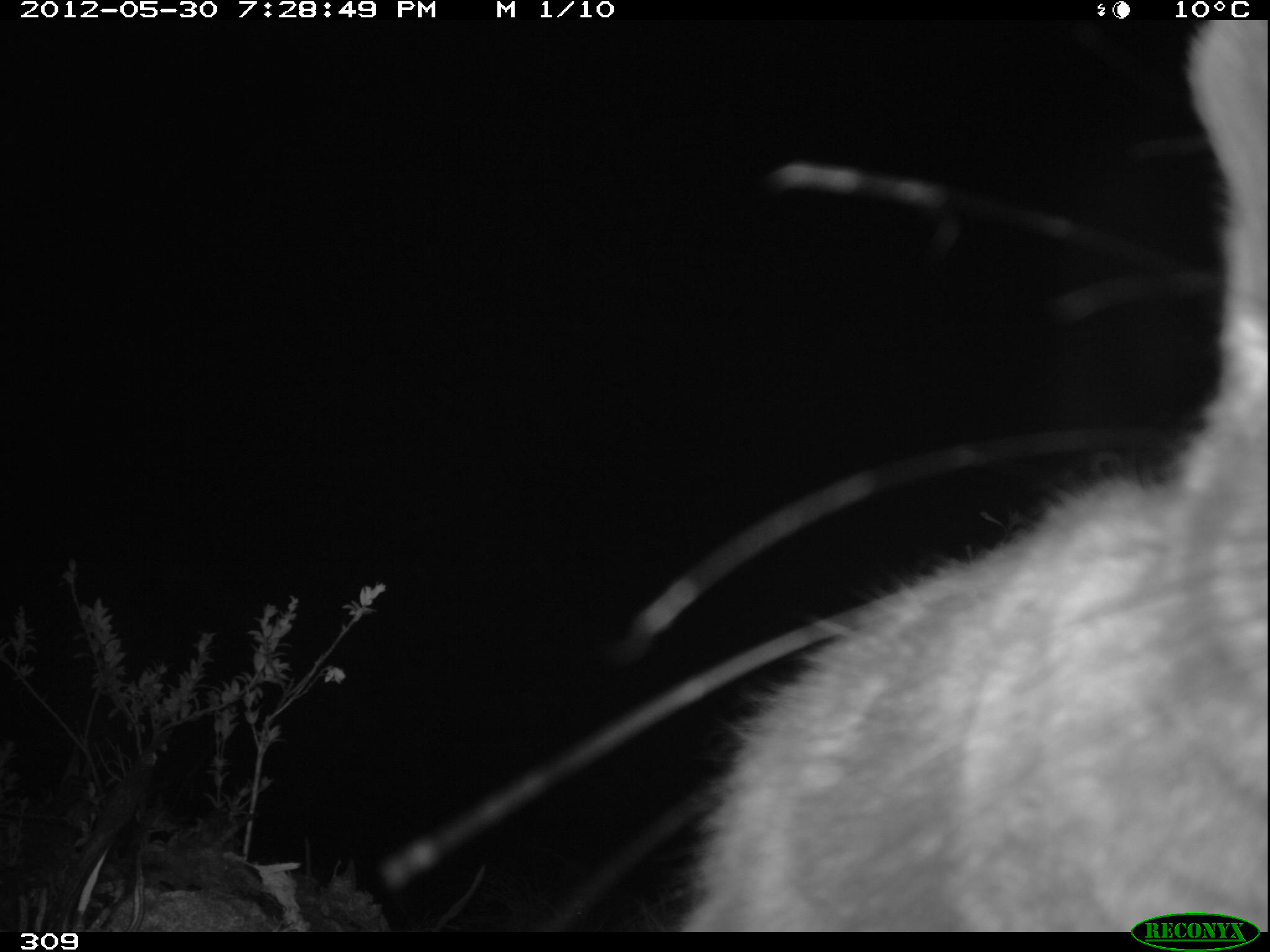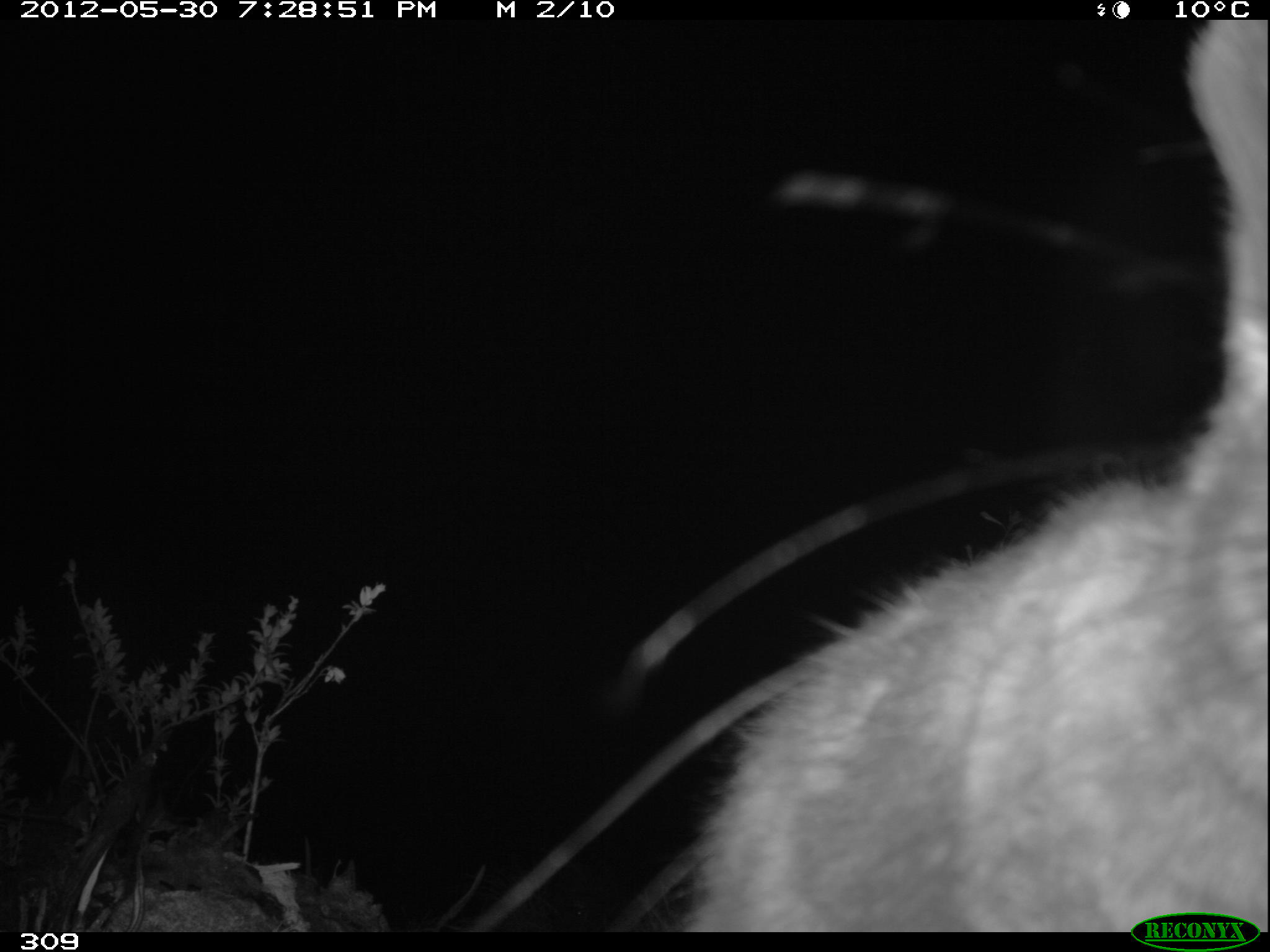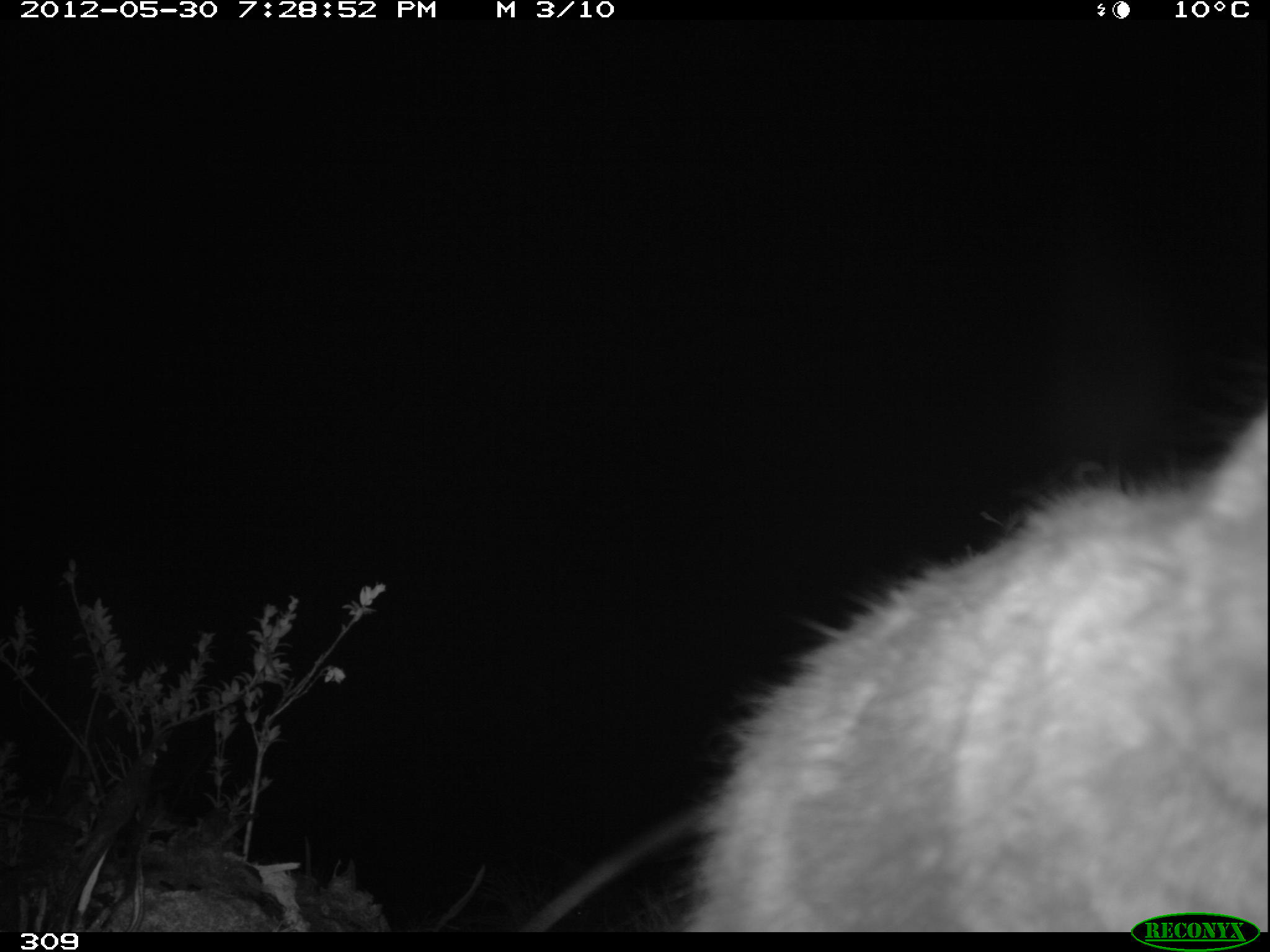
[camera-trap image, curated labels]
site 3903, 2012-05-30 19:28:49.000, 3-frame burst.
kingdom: Animalia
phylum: Chordata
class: Mammalia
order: Rodentia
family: Chinchillidae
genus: Lagidium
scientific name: Lagidium viscacia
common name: mountain viscacha